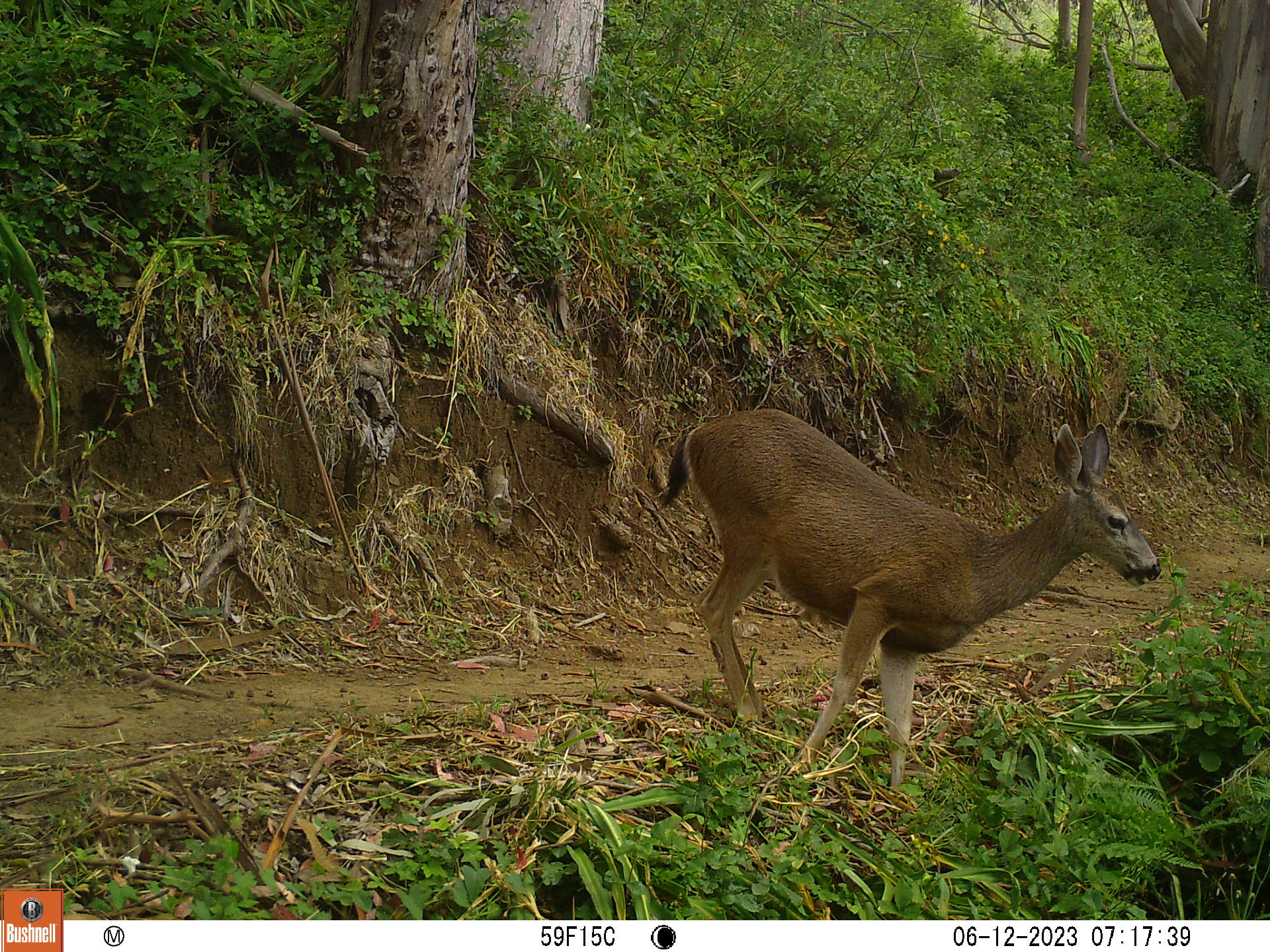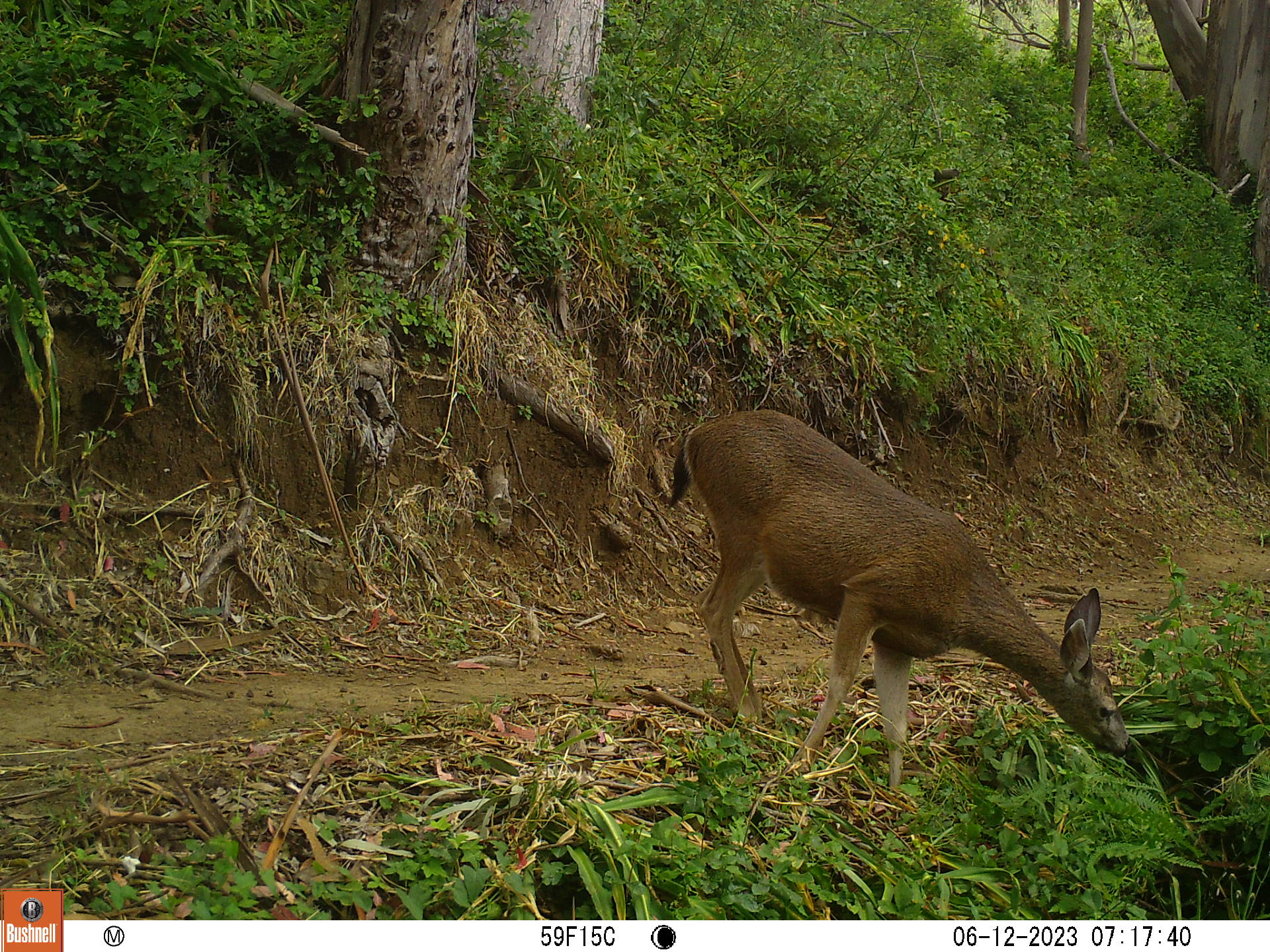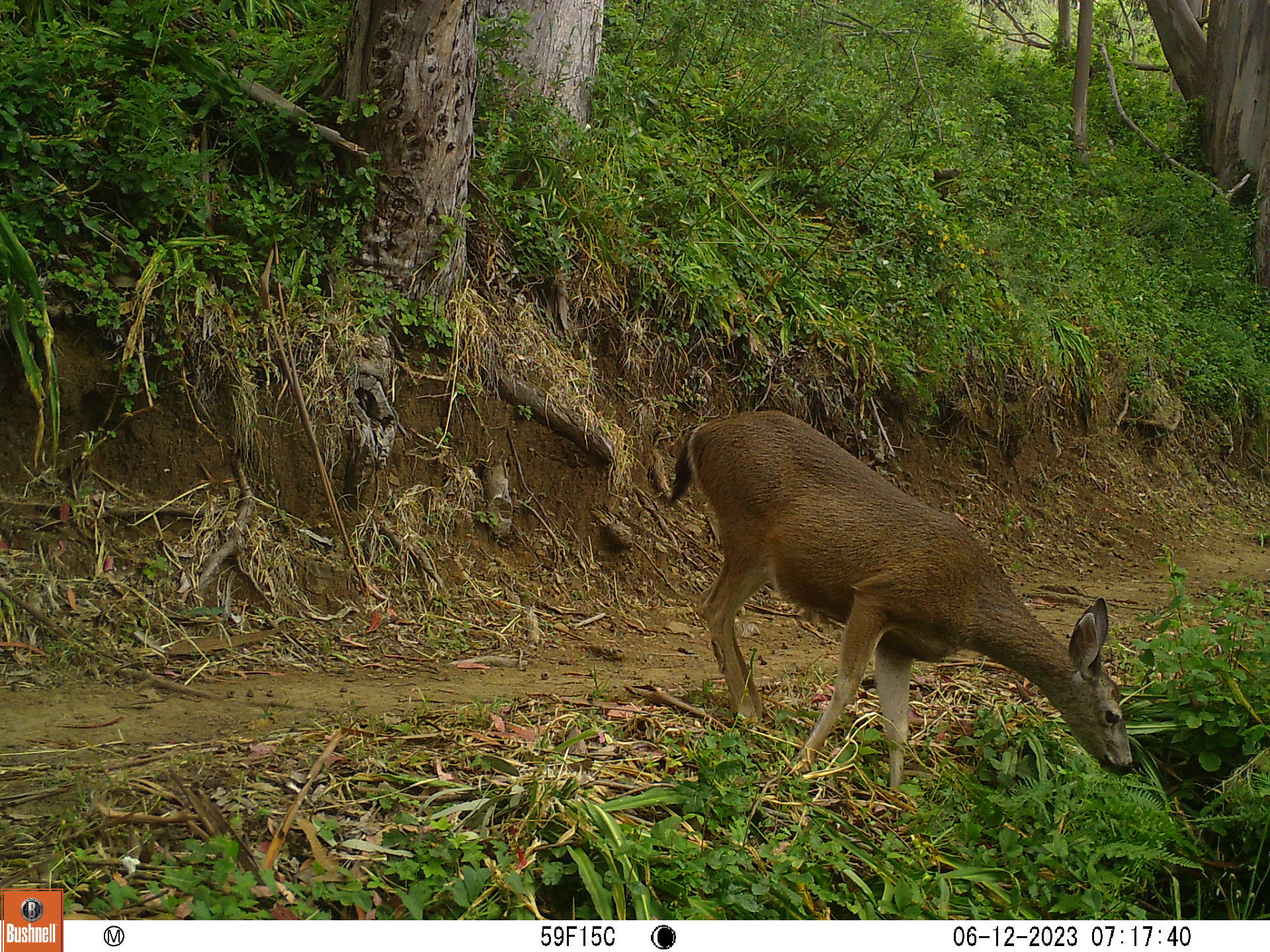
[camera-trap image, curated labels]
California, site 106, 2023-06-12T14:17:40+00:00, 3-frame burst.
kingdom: Animalia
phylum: Chordata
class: Mammalia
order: Artiodactyla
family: Cervidae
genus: Odocoileus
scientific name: Odocoileus hemionus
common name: mule deer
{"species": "mule deer (Odocoileus hemionus)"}